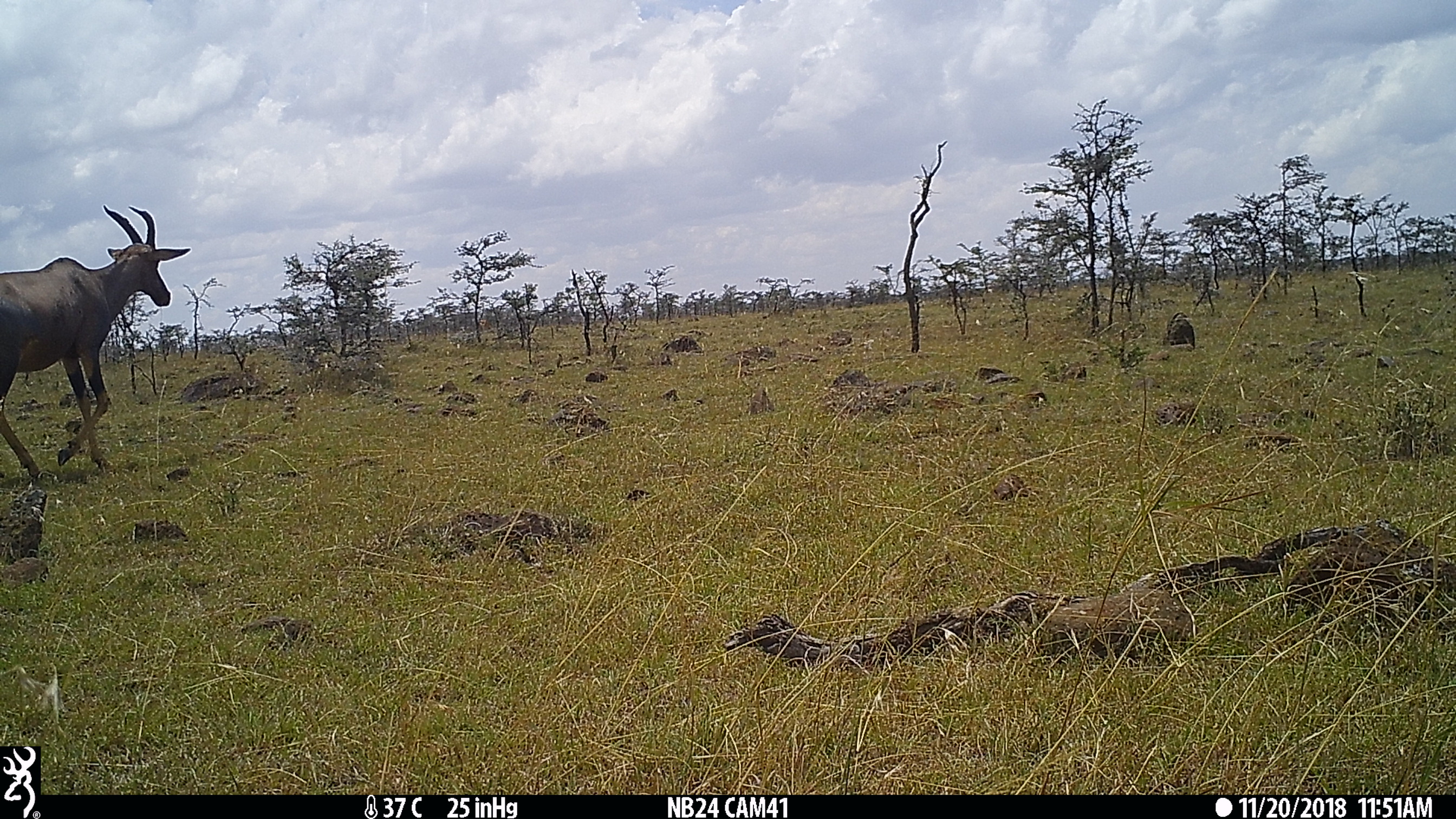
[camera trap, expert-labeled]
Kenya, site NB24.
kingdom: Animalia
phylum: Chordata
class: Mammalia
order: Artiodactyla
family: Bovidae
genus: Damaliscus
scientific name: Damaliscus lunatus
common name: topi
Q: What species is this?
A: Topi (Damaliscus lunatus).